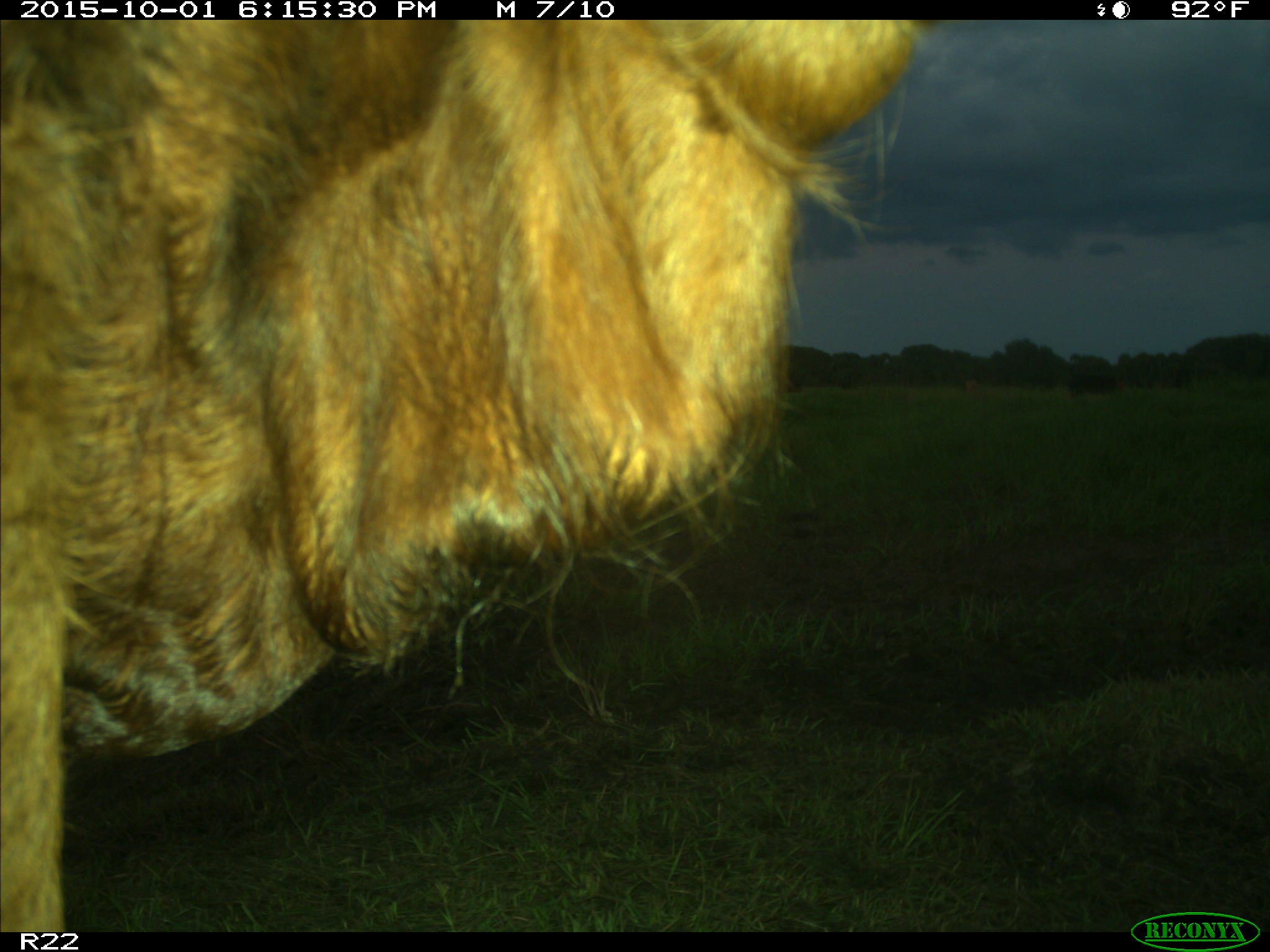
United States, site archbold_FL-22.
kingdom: Animalia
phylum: Chordata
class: Mammalia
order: Artiodactyla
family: Bovidae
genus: Bos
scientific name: Bos taurus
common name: domestic cow